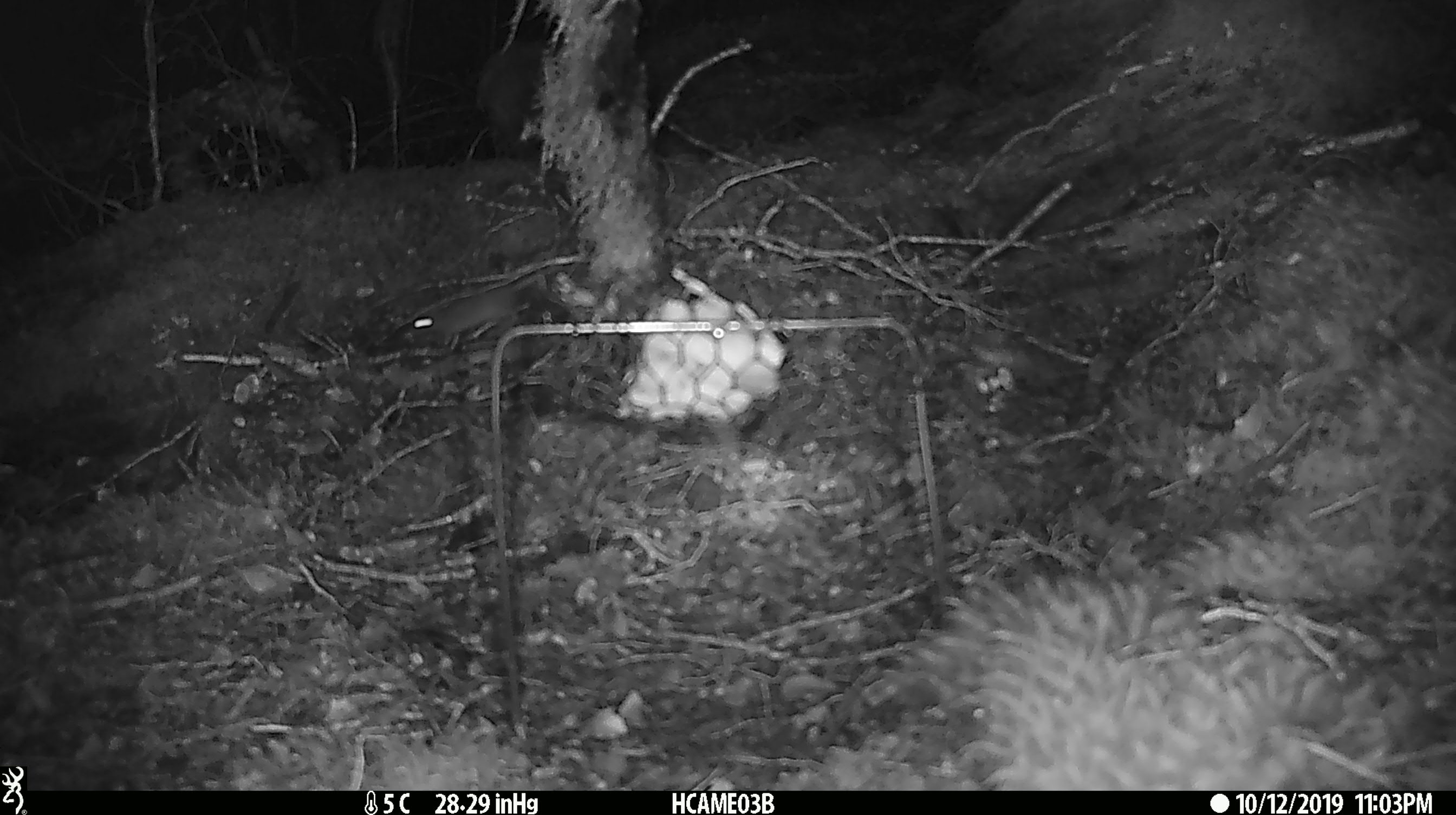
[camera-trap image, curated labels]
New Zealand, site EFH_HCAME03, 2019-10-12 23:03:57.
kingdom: Animalia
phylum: Chordata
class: Mammalia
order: Rodentia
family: Muridae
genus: Mus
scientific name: Mus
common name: mouse